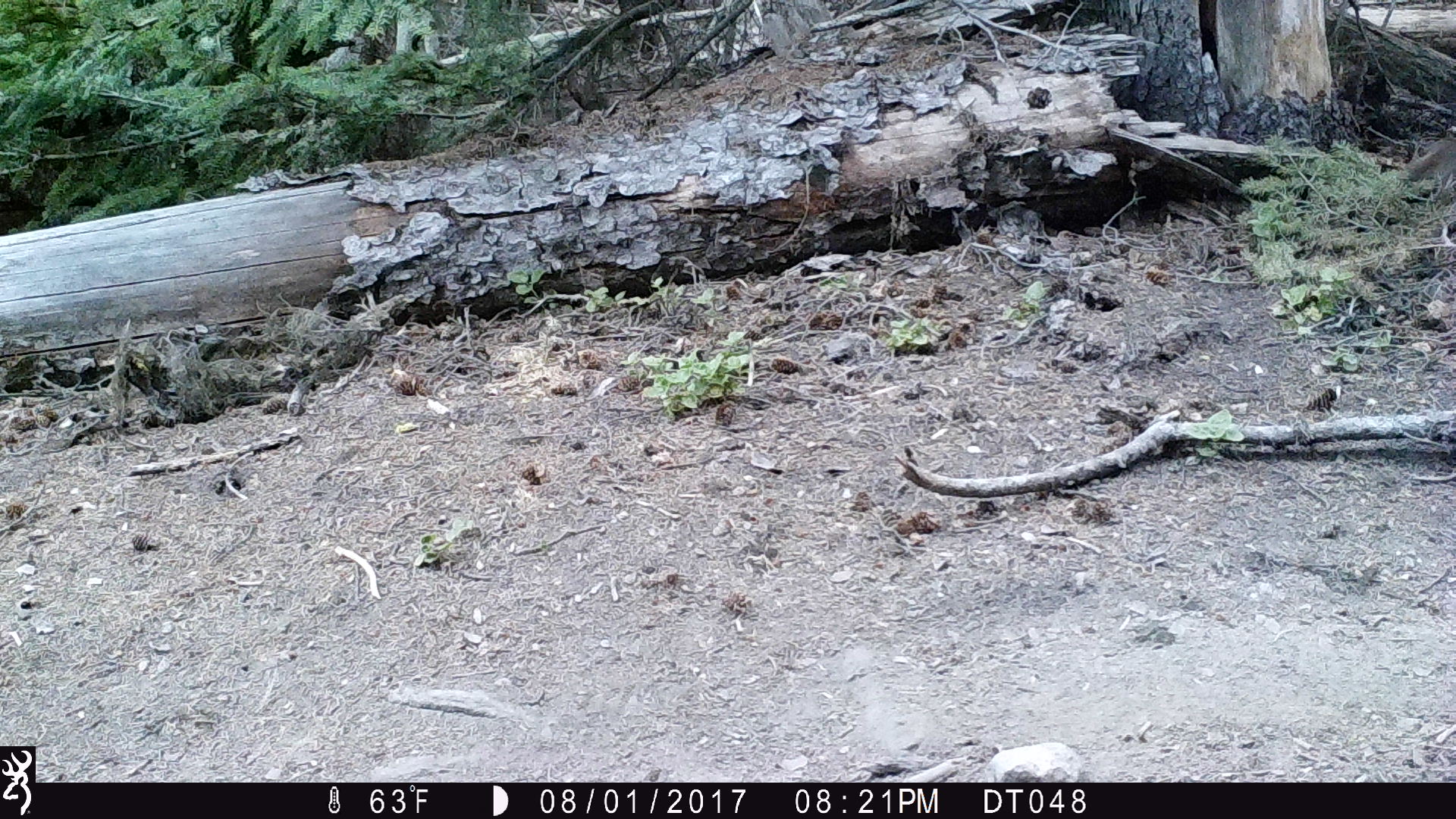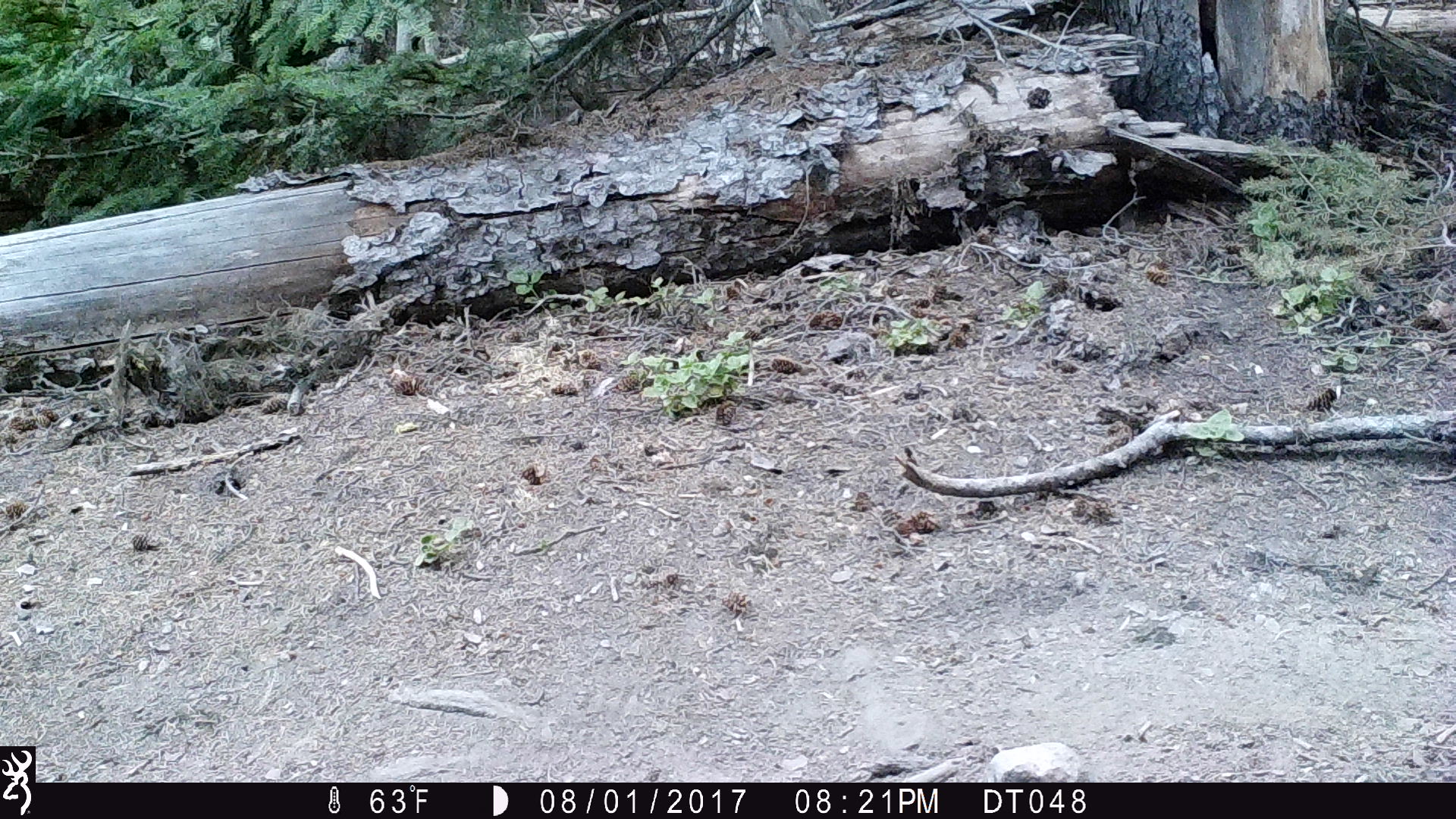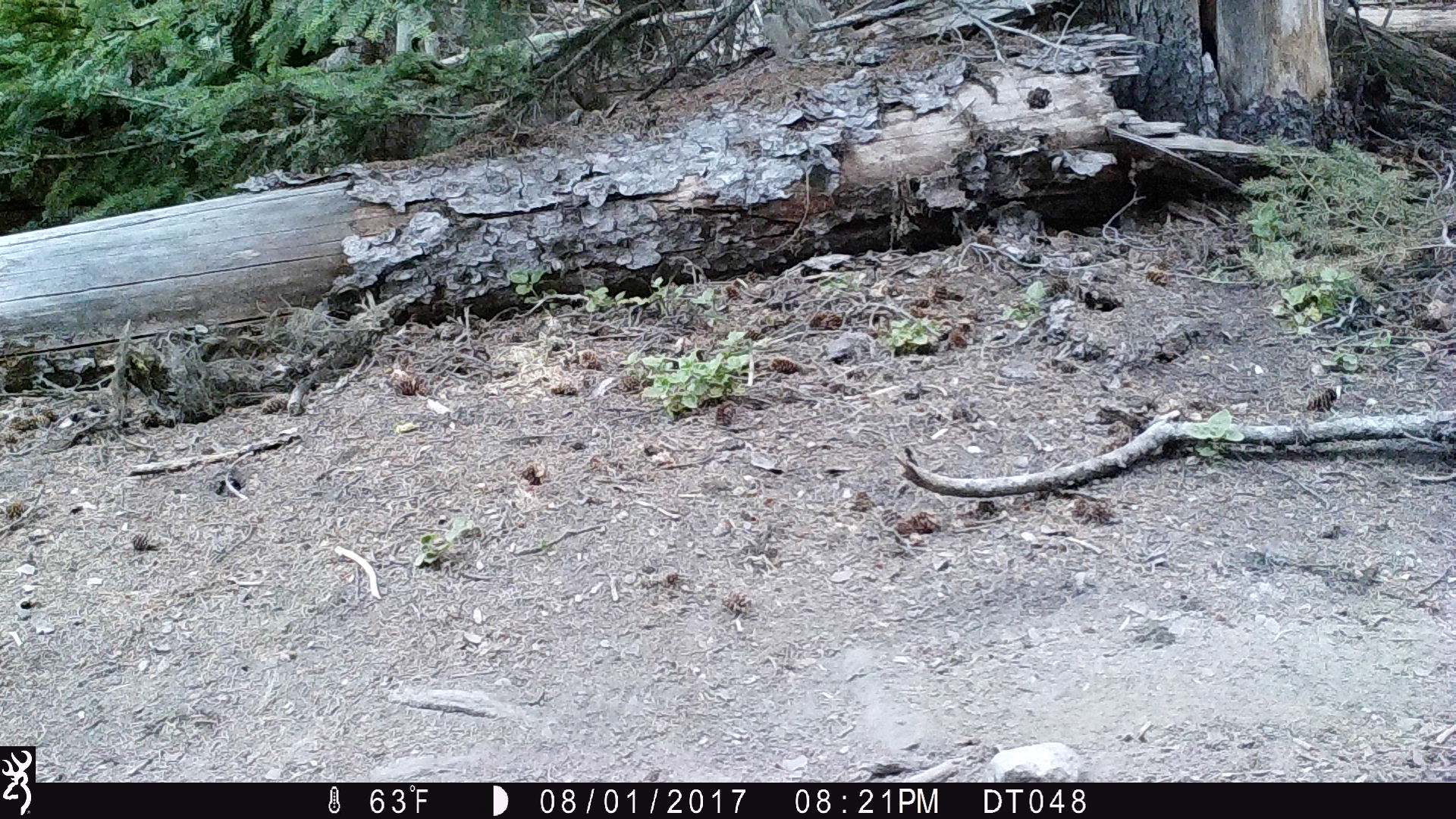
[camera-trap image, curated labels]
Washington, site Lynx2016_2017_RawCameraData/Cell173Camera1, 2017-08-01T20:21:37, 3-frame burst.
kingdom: Animalia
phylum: Chordata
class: Mammalia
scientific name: Mammalia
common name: small mammal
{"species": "small mammal (Mammalia)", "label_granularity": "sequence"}